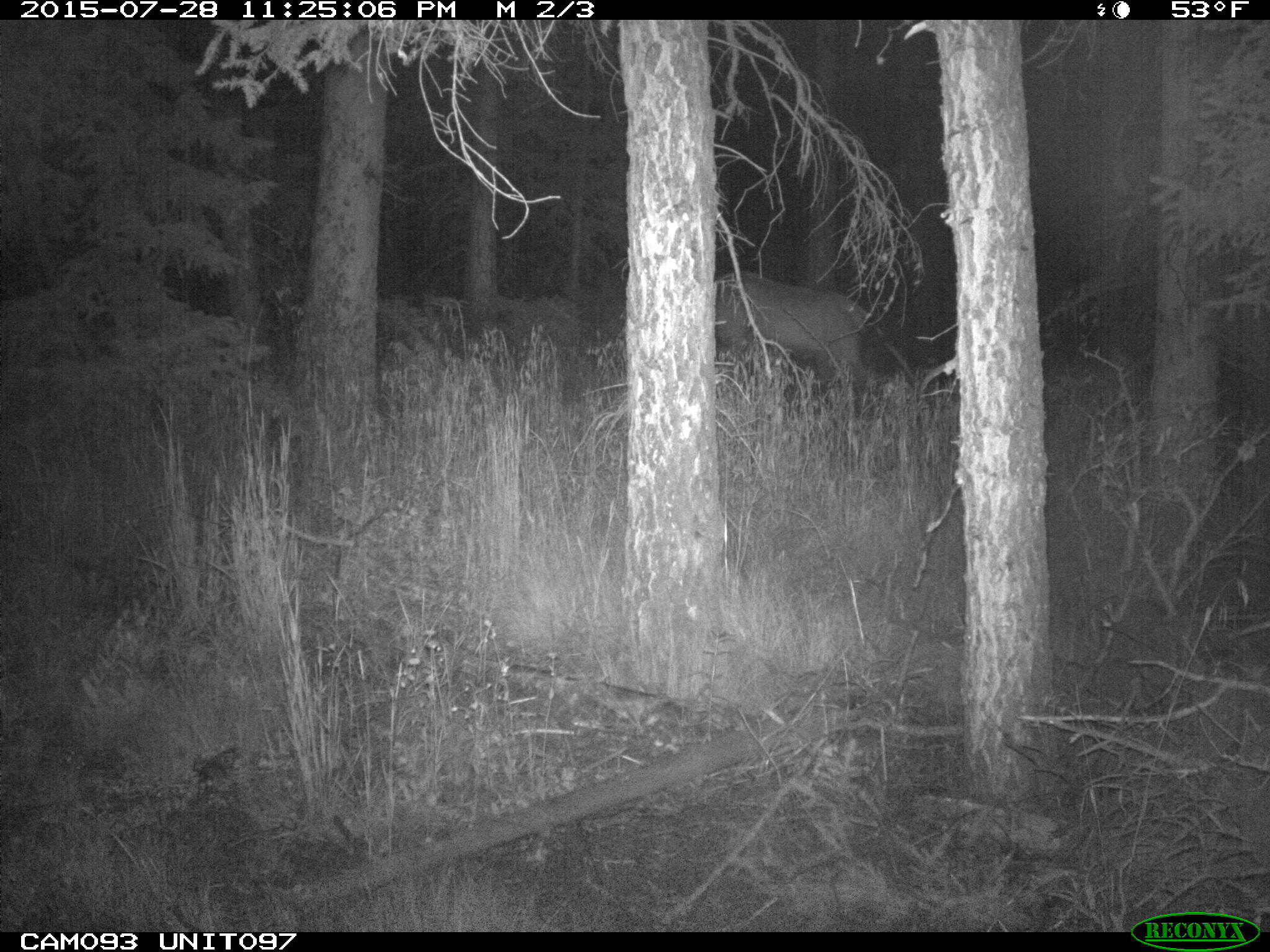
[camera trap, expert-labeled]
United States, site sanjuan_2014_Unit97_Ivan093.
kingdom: Animalia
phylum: Chordata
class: Mammalia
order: Artiodactyla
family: Cervidae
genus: Cervus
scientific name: Cervus elaphus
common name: red deer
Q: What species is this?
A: Cervus elaphus (red deer).